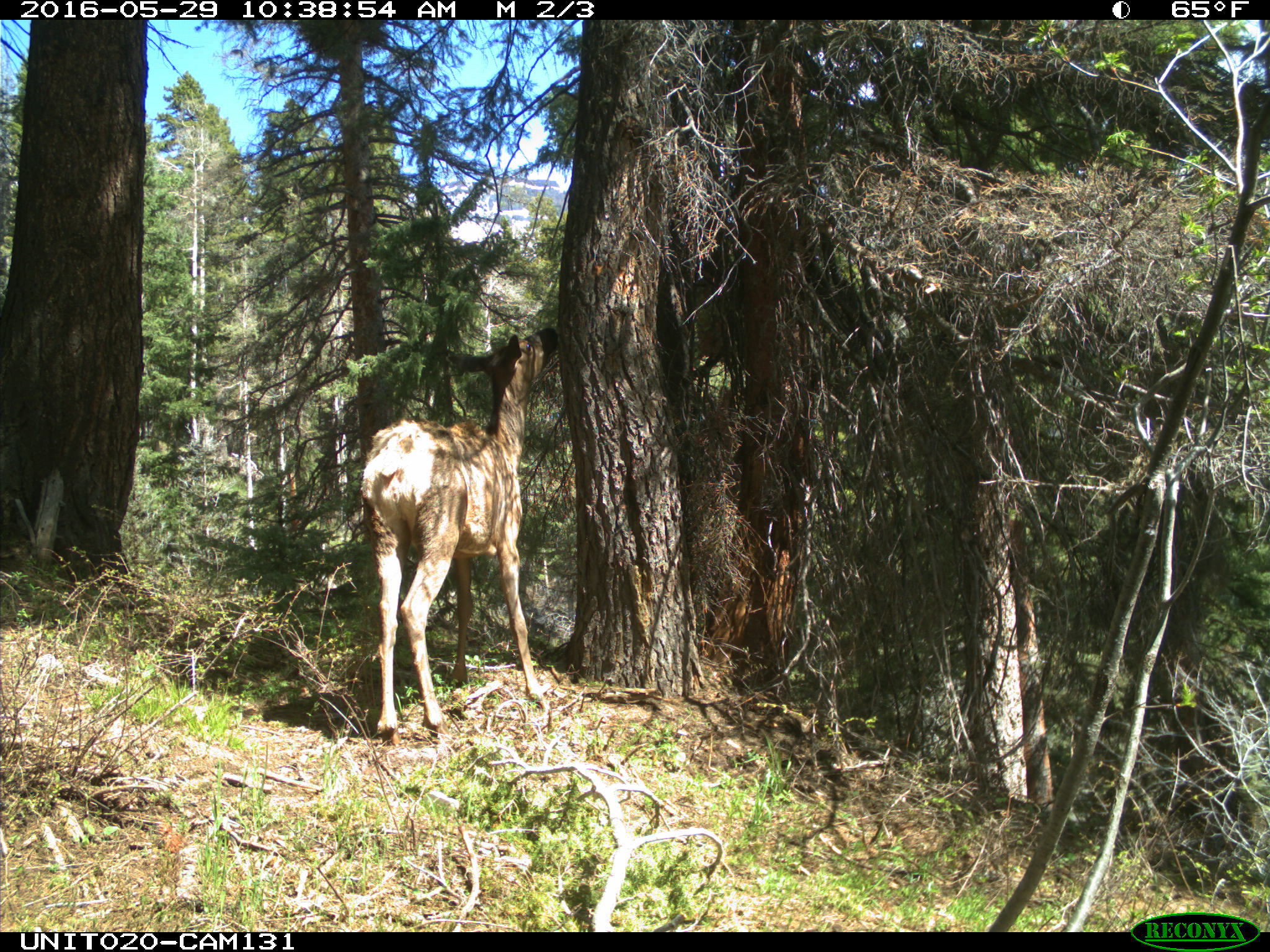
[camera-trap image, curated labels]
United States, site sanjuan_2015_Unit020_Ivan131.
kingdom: Animalia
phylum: Chordata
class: Mammalia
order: Artiodactyla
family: Cervidae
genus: Cervus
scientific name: Cervus elaphus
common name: red deer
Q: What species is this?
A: Cervus elaphus (red deer).